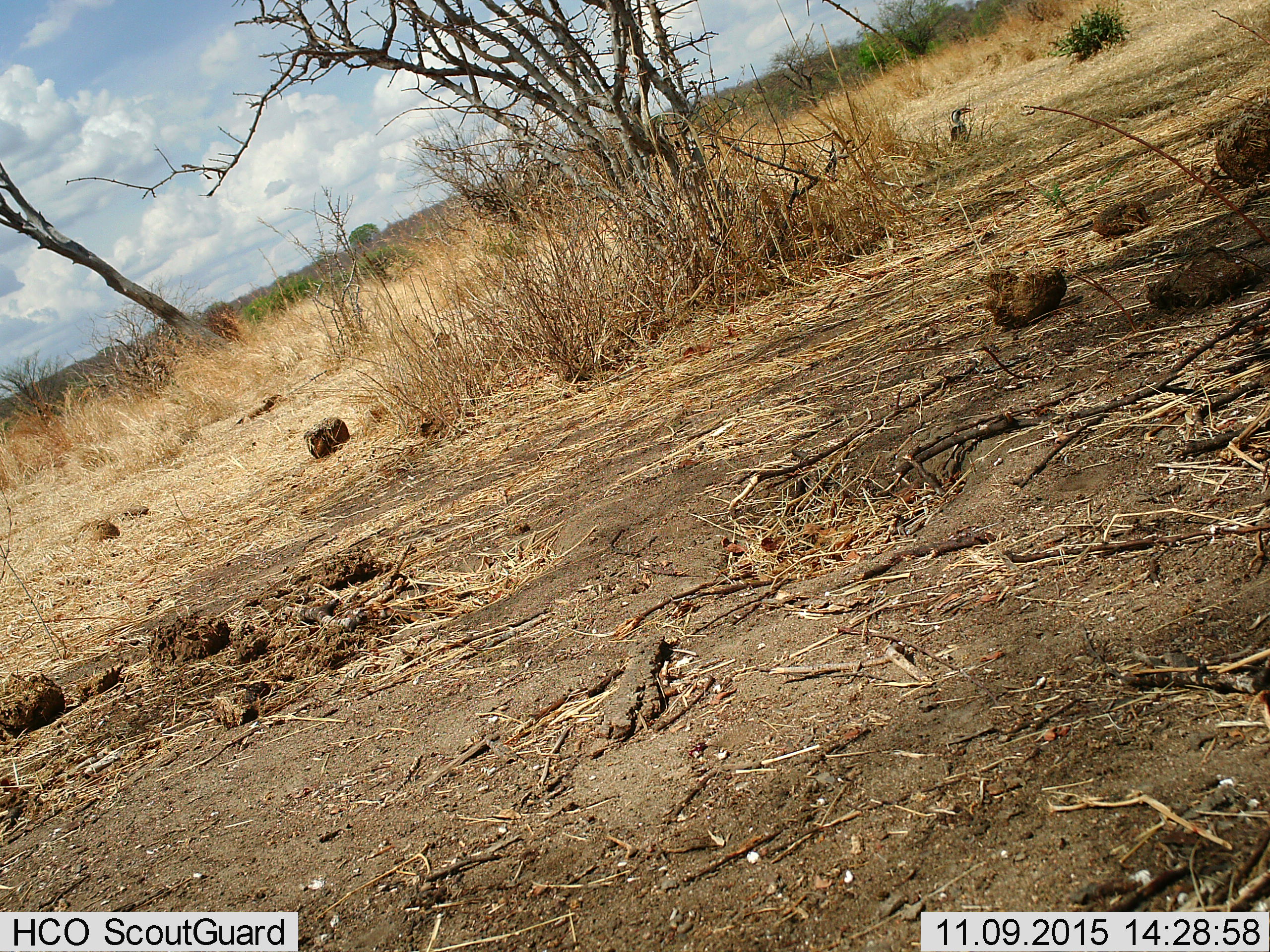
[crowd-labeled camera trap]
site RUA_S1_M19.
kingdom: Animalia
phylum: Chordata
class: Aves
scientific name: Aves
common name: bird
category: birdother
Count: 1.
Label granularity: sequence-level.